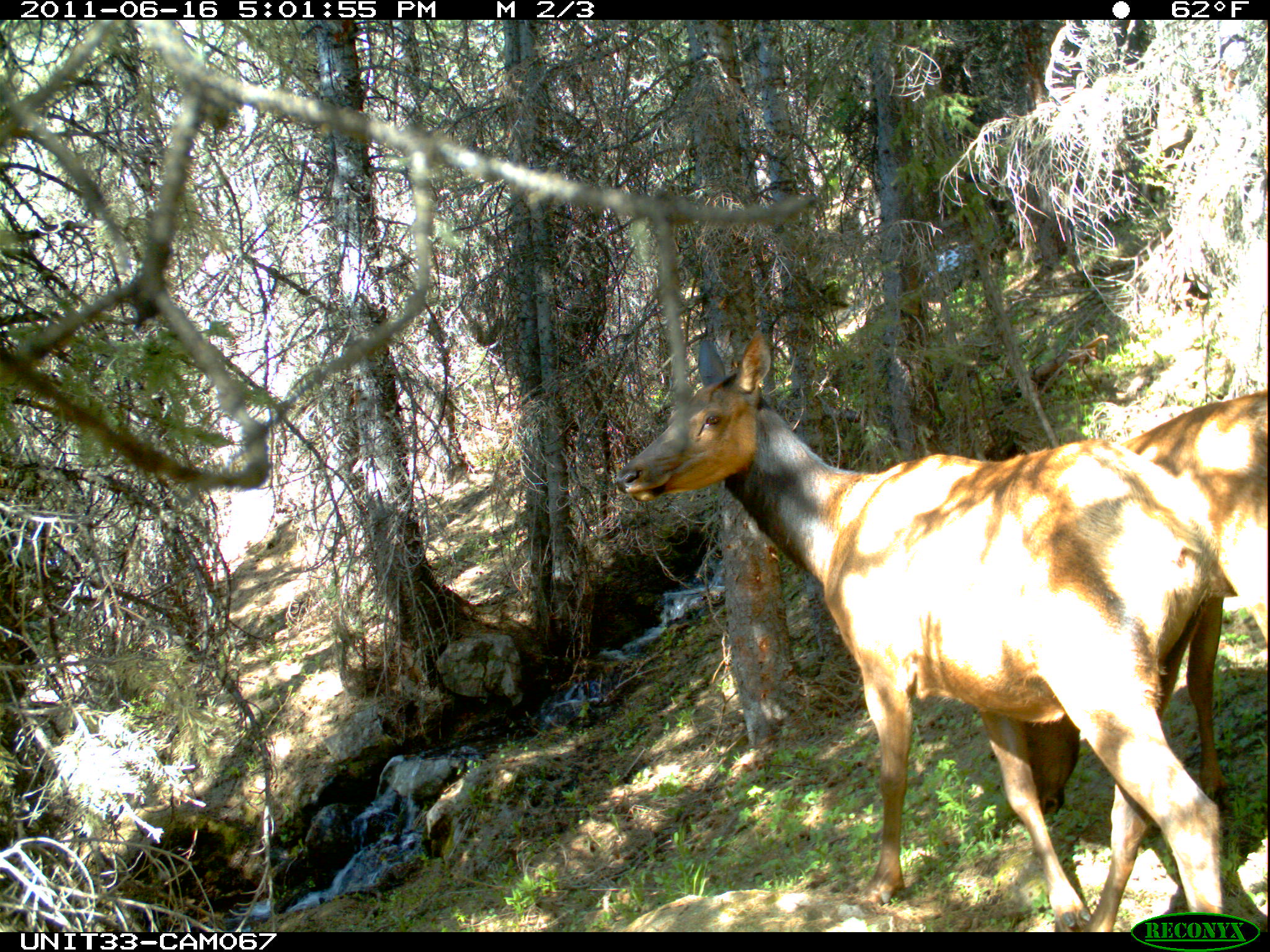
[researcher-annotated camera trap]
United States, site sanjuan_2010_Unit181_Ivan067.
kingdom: Animalia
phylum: Chordata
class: Mammalia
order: Artiodactyla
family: Cervidae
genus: Cervus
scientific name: Cervus elaphus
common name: red deer